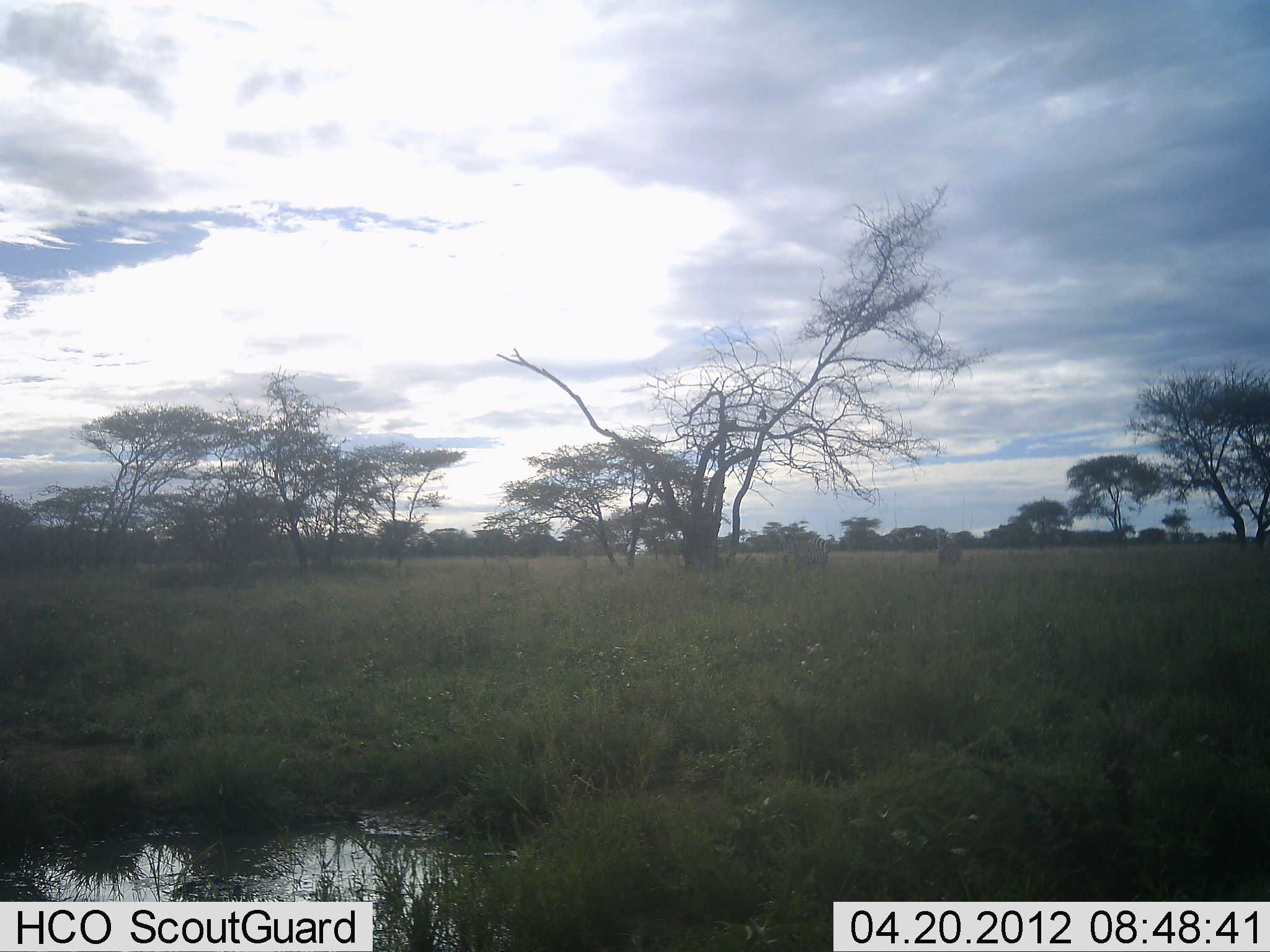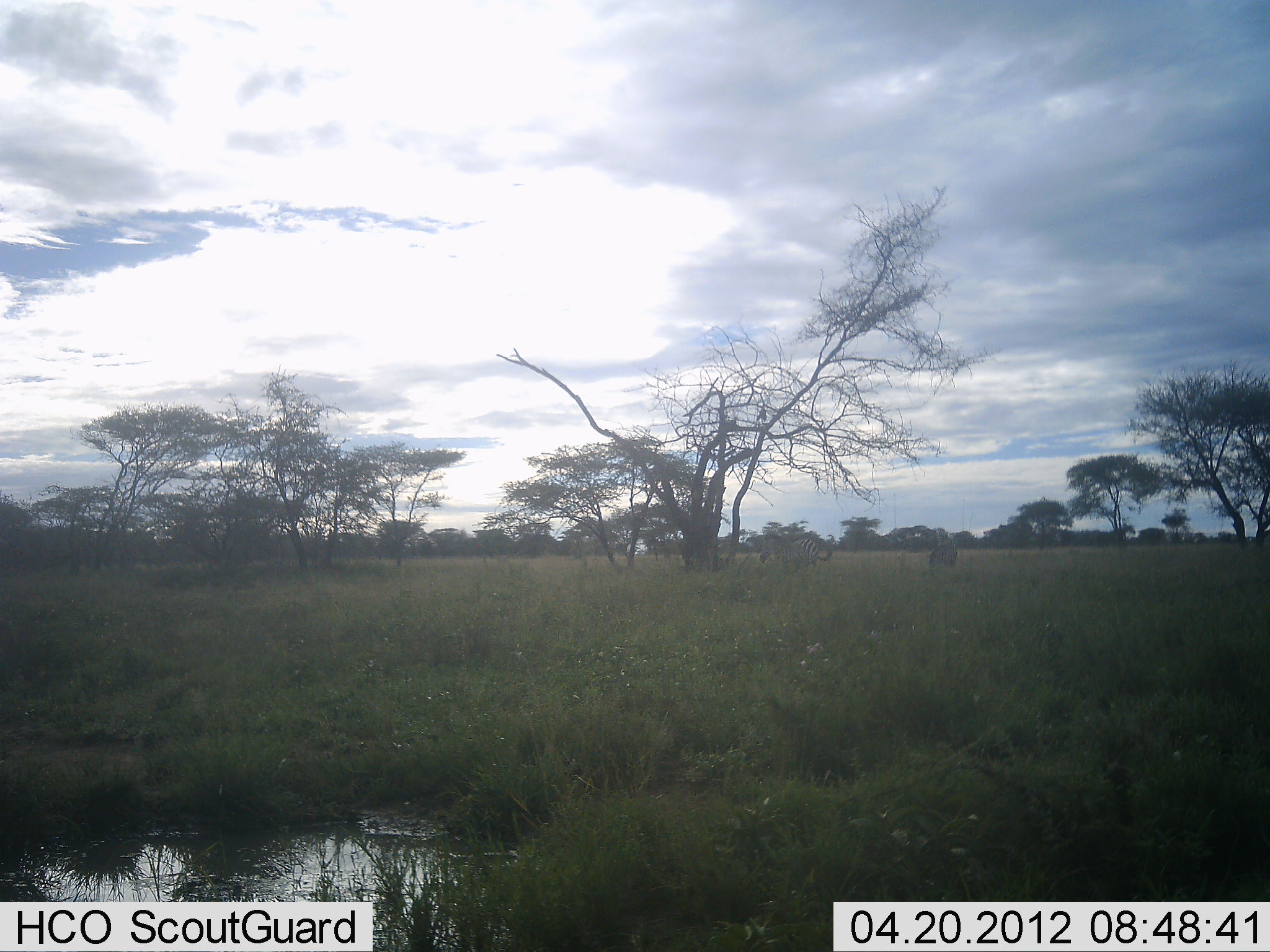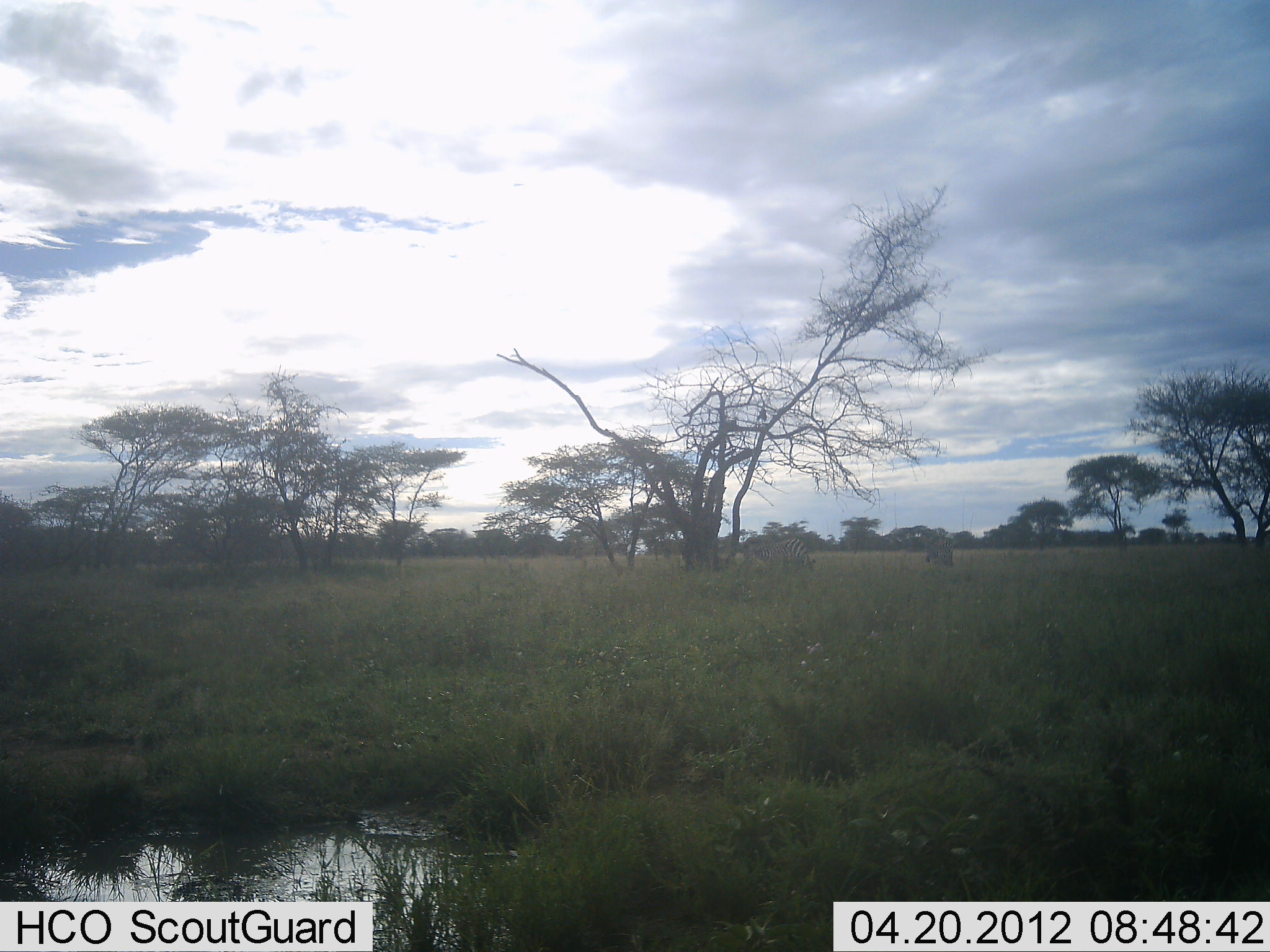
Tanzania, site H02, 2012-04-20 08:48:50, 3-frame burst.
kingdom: Animalia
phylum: Chordata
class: Mammalia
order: Perissodactyla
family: Equidae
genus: Equus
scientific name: Equus quagga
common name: plains zebra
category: zebra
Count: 2.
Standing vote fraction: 29%.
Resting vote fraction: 0%.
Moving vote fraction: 79%.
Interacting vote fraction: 0%.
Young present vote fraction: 0%.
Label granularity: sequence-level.